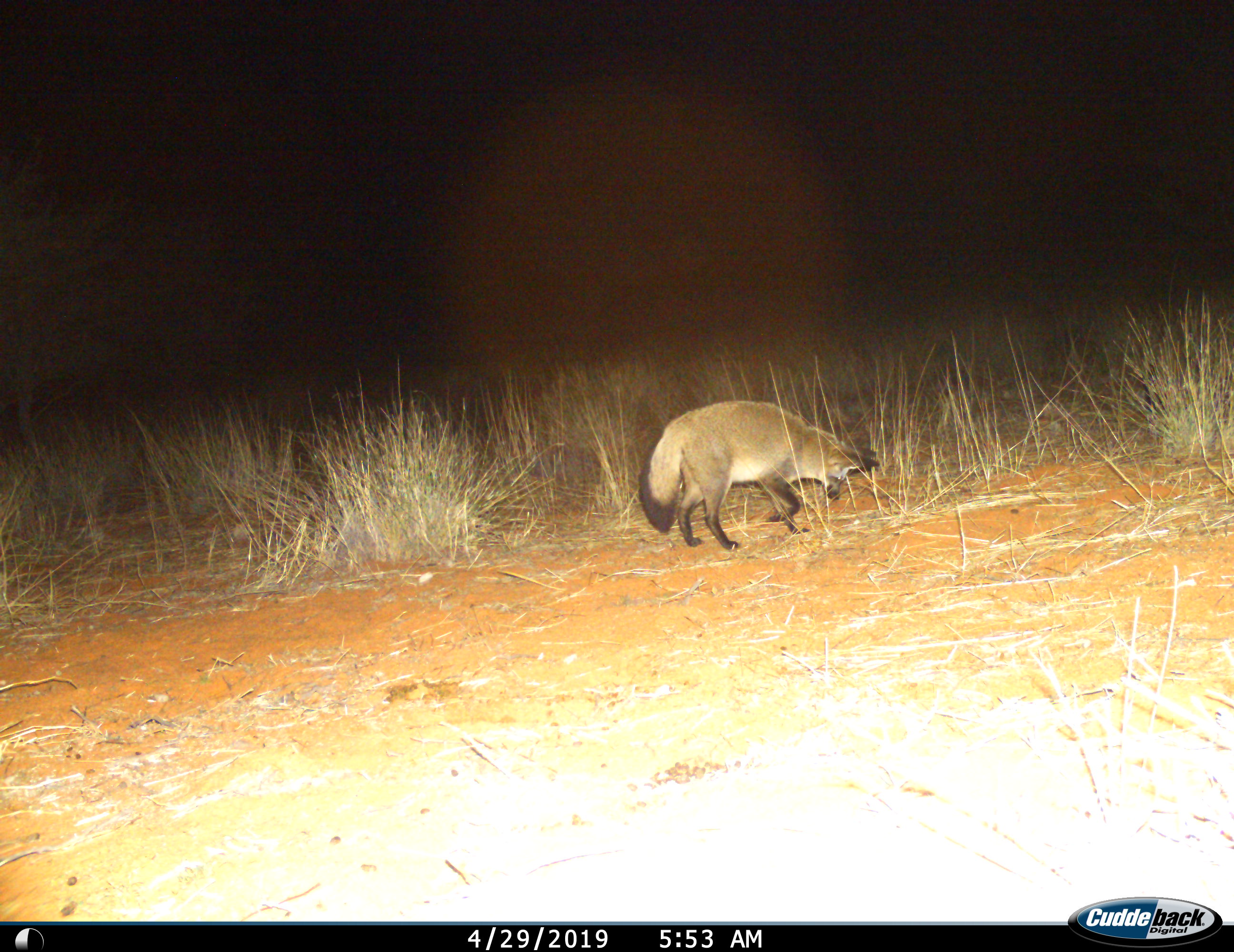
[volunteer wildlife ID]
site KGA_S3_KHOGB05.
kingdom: Animalia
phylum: Chordata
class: Mammalia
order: Carnivora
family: Canidae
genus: Otocyon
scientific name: Otocyon megalotis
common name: bat-eared fox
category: foxbateared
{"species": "foxbateared (bat-eared fox) (Otocyon megalotis)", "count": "1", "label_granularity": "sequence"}